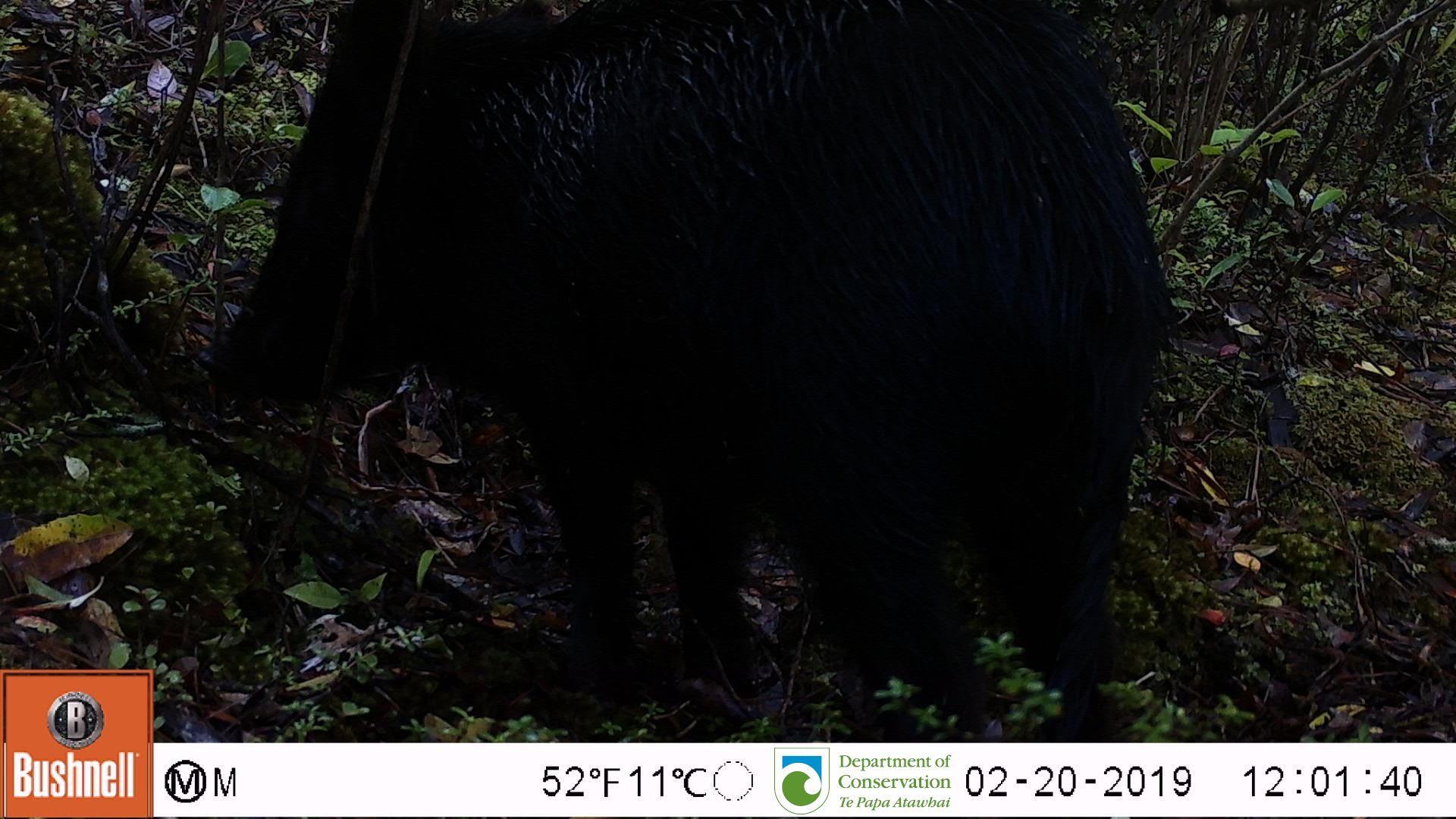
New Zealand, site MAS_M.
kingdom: Animalia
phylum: Chordata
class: Mammalia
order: Artiodactyla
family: Suidae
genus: Sus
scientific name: Sus scrofa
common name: pig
Pig (Sus scrofa).